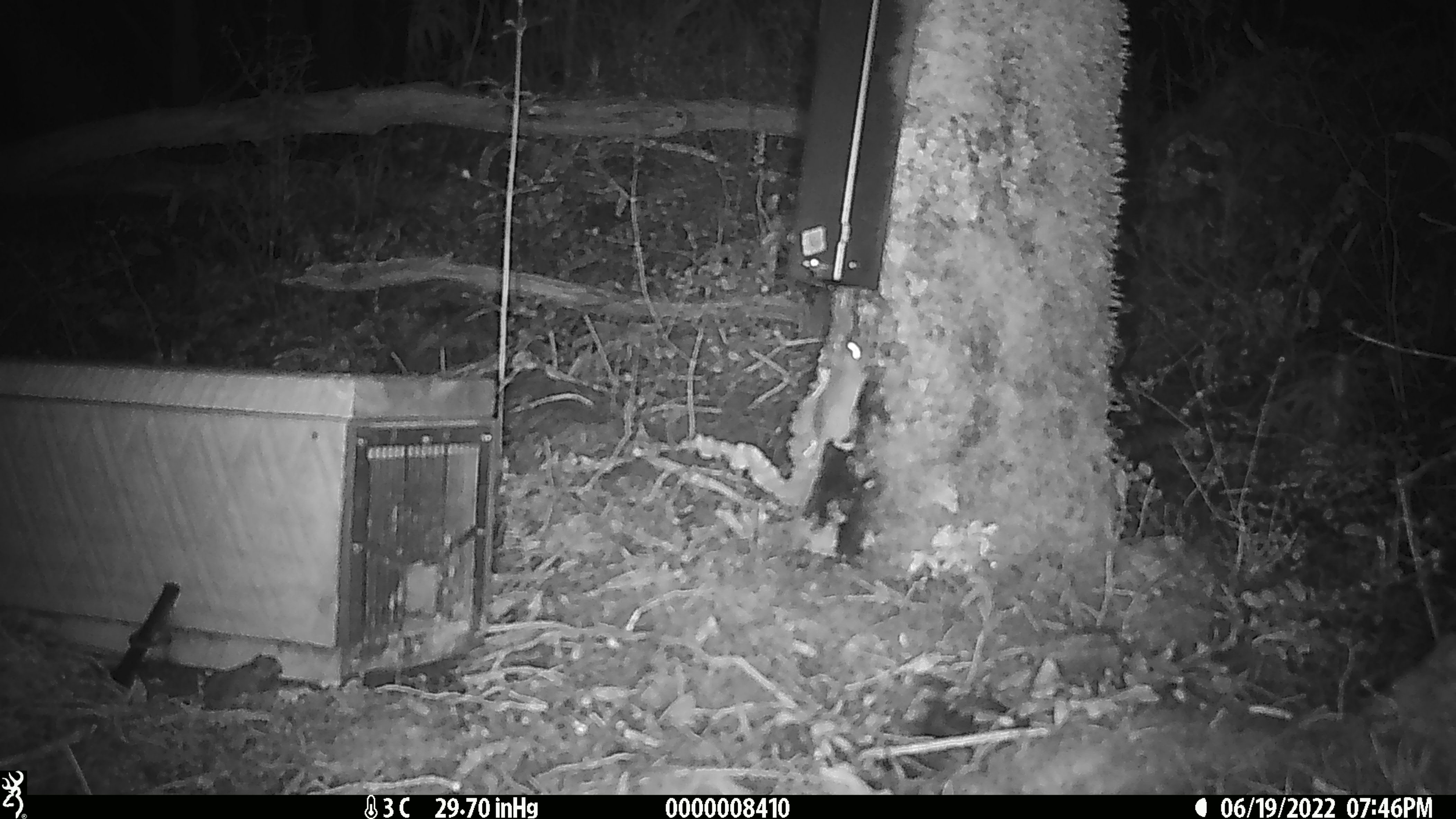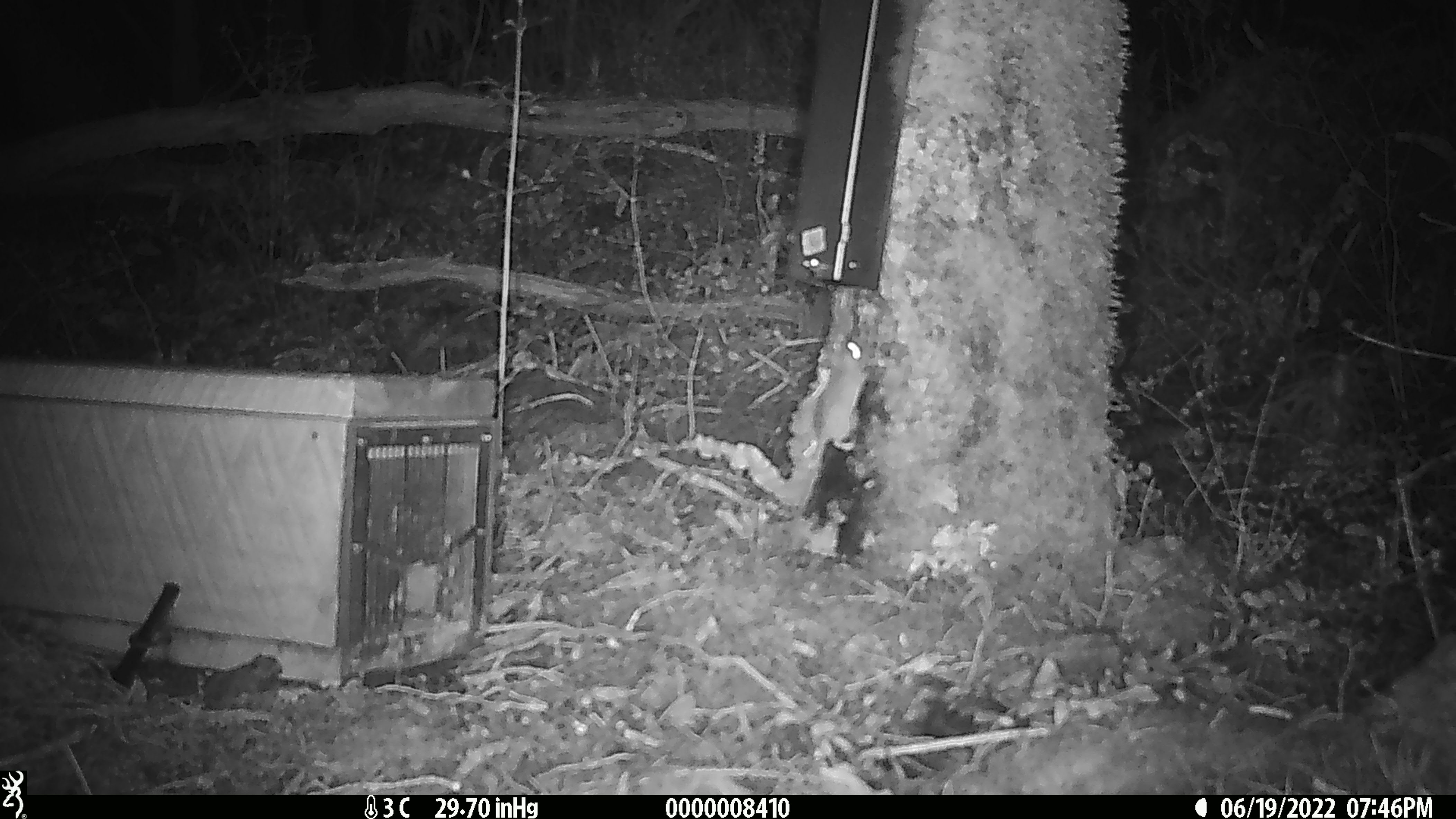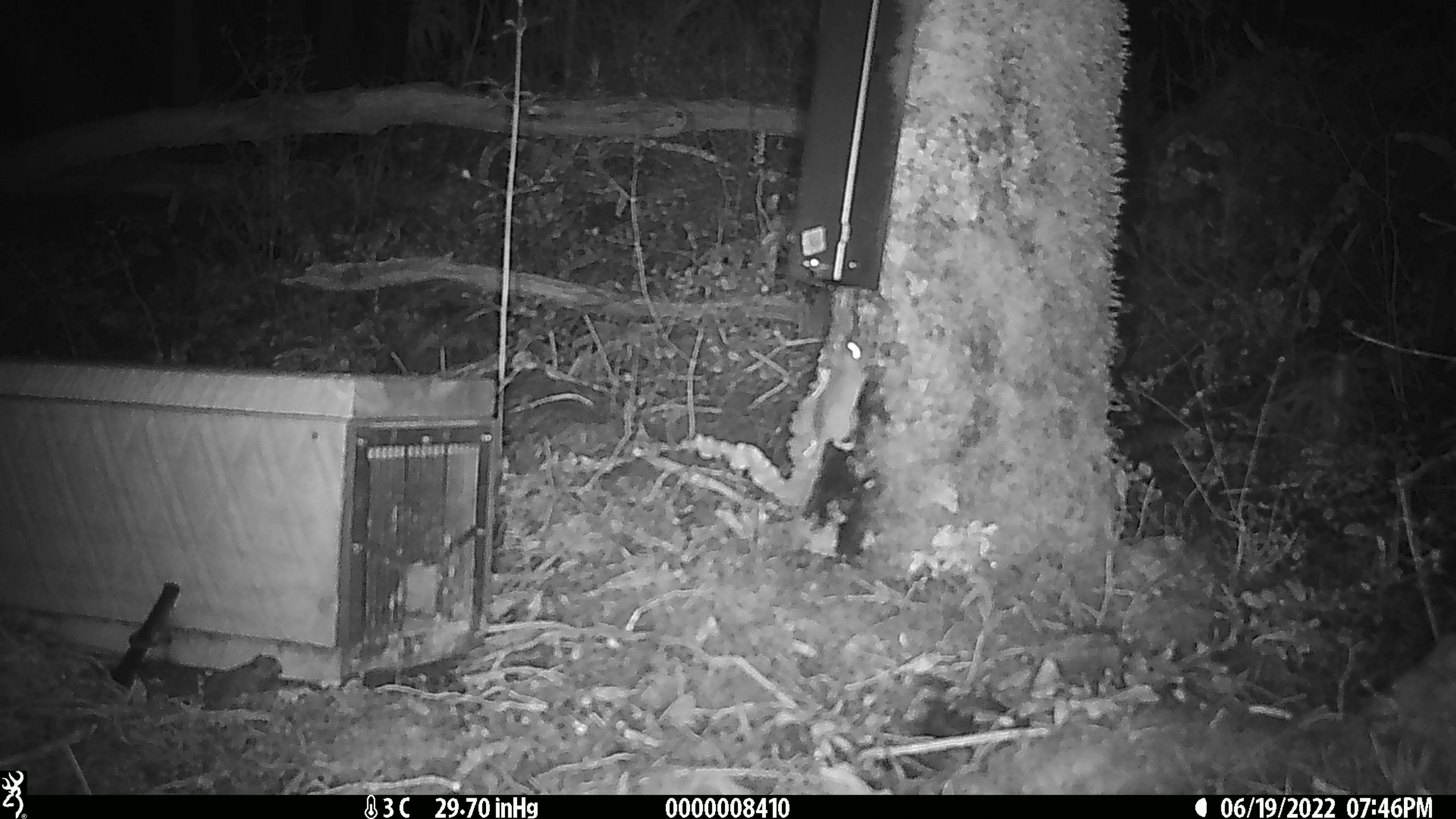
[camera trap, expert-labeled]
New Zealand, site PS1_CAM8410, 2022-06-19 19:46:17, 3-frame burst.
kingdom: Animalia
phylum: Chordata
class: Mammalia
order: Rodentia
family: Muridae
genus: Mus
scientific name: Mus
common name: mouse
Mouse (Mus).